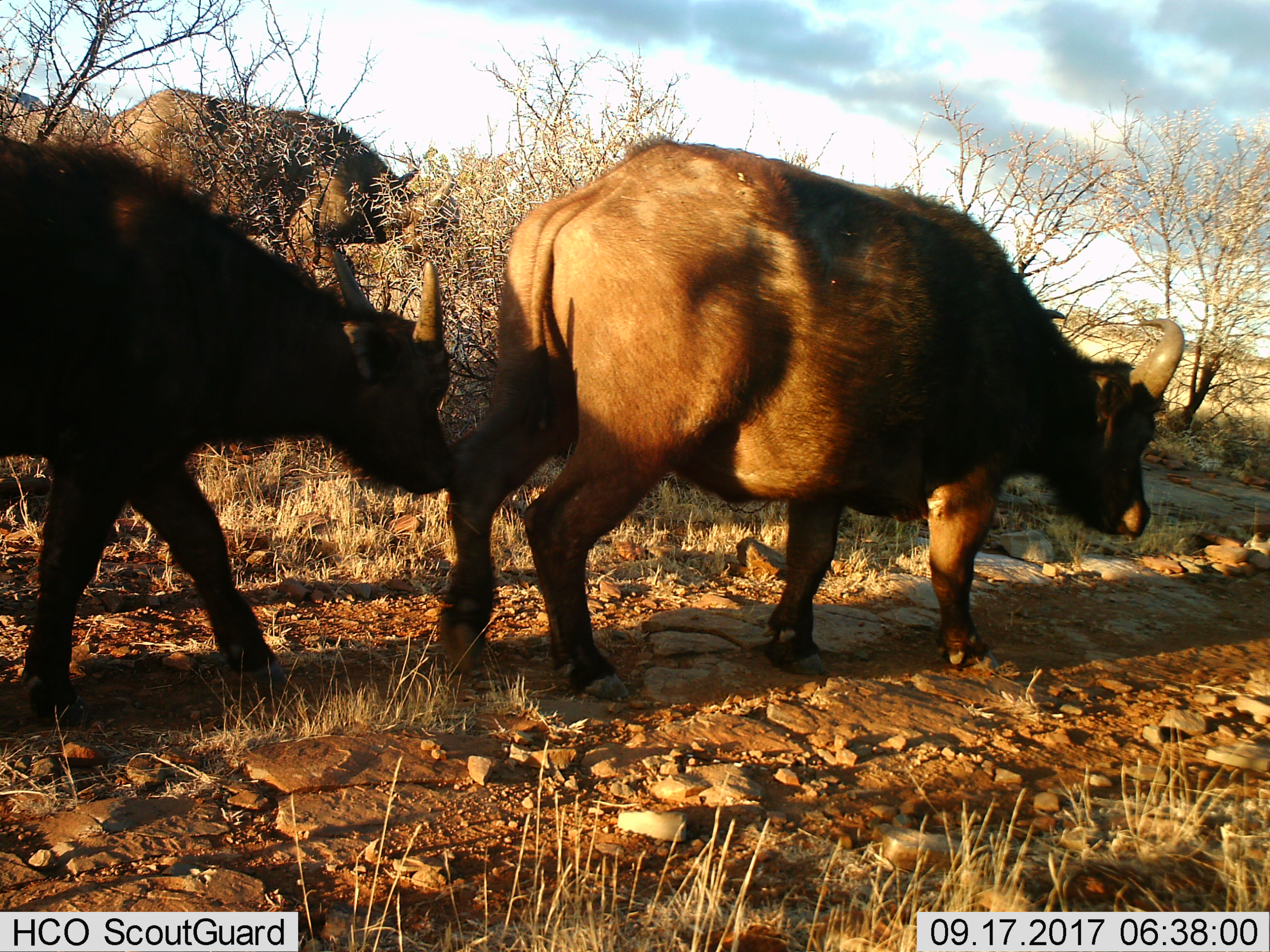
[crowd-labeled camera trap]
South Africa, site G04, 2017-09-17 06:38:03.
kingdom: Animalia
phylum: Chordata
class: Mammalia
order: Artiodactyla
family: Bovidae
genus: Syncerus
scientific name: Syncerus caffer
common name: cape buffalo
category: buffalo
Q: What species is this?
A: Buffalo (cape buffalo) (Syncerus caffer).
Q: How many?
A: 3.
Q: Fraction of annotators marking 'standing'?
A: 25%.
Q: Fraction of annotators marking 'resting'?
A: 0%.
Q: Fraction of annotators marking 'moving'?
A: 75%.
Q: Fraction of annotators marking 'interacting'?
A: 0%.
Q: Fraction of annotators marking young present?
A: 25%.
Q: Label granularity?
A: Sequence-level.